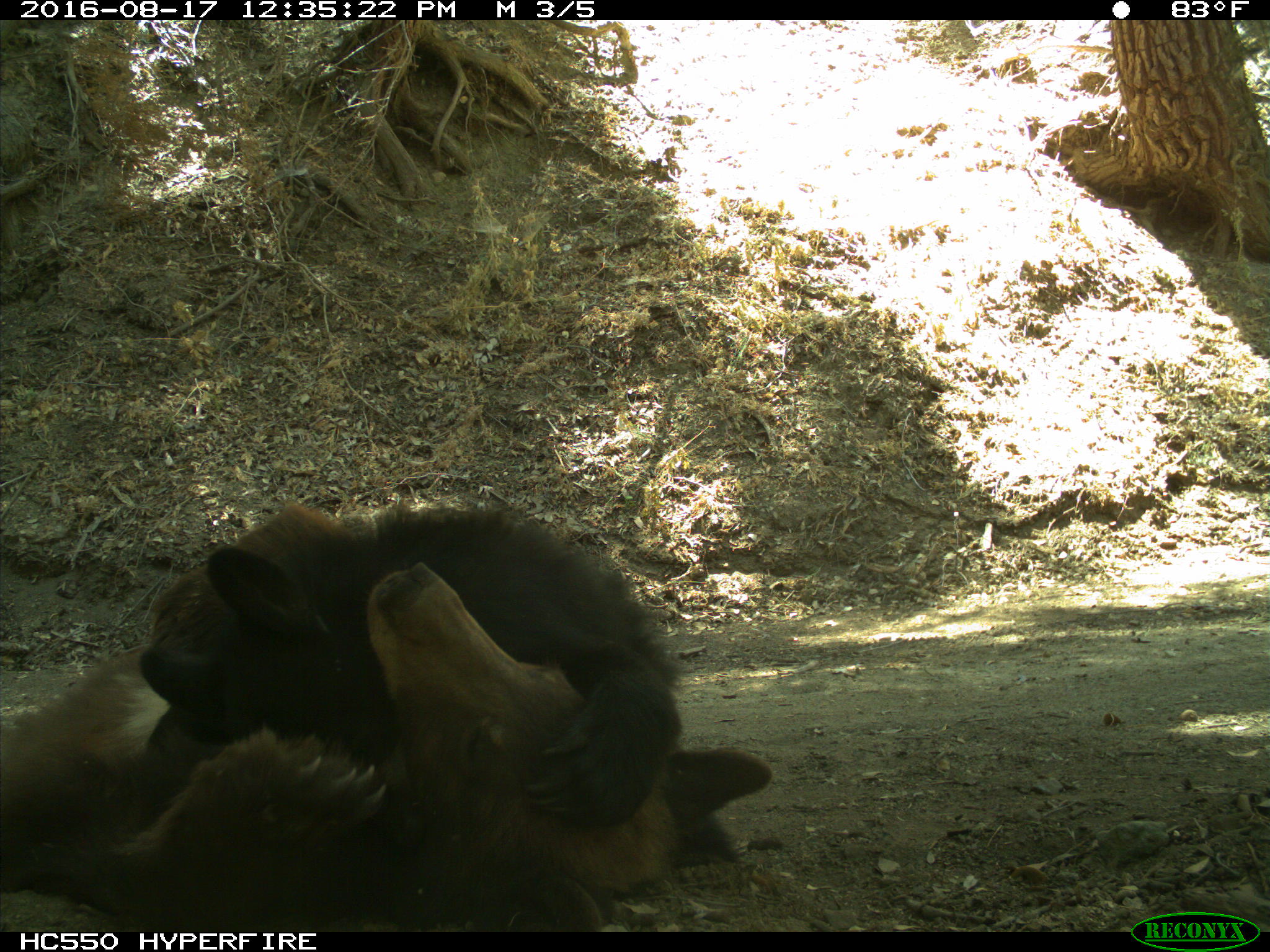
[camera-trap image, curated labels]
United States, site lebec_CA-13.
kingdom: Animalia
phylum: Chordata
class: Mammalia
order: Carnivora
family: Ursidae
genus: Ursus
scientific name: Ursus americanus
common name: american black bear